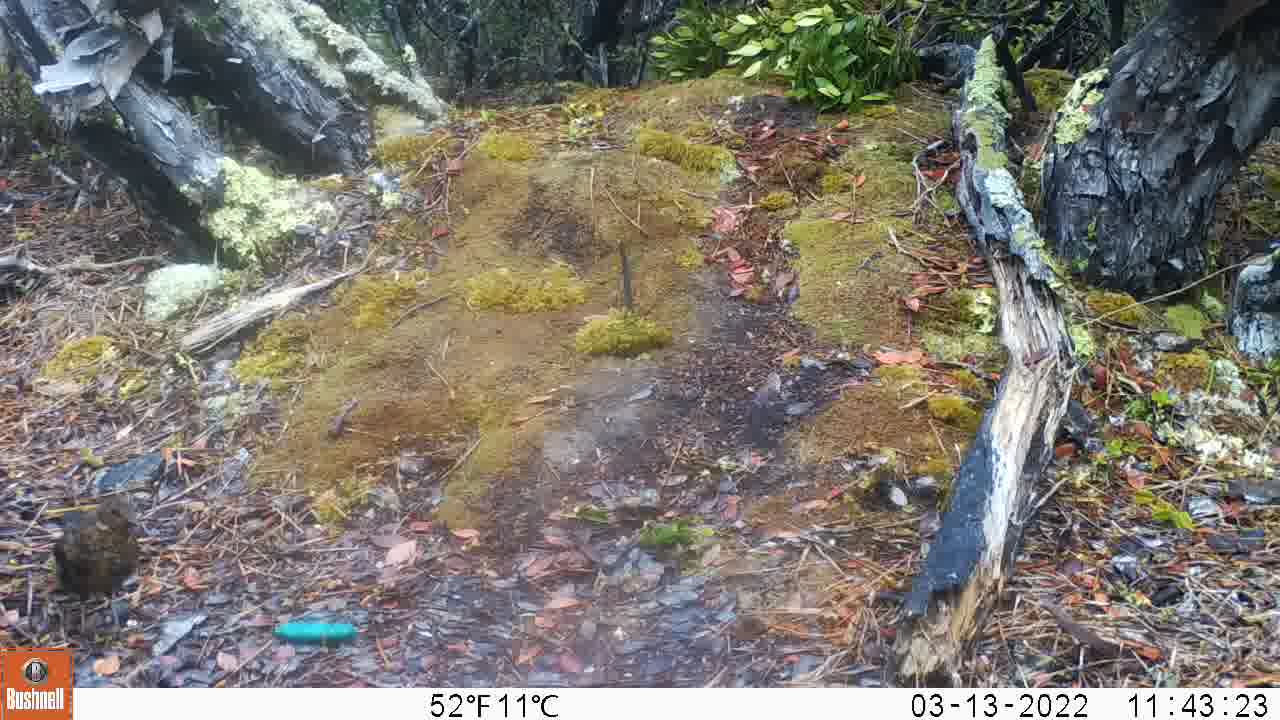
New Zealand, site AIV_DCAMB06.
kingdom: Animalia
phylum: Chordata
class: Aves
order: Passeriformes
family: Turdidae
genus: Turdus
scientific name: Turdus merula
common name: eurasian blackbird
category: blackbird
Blackbird (eurasian blackbird) (Turdus merula).